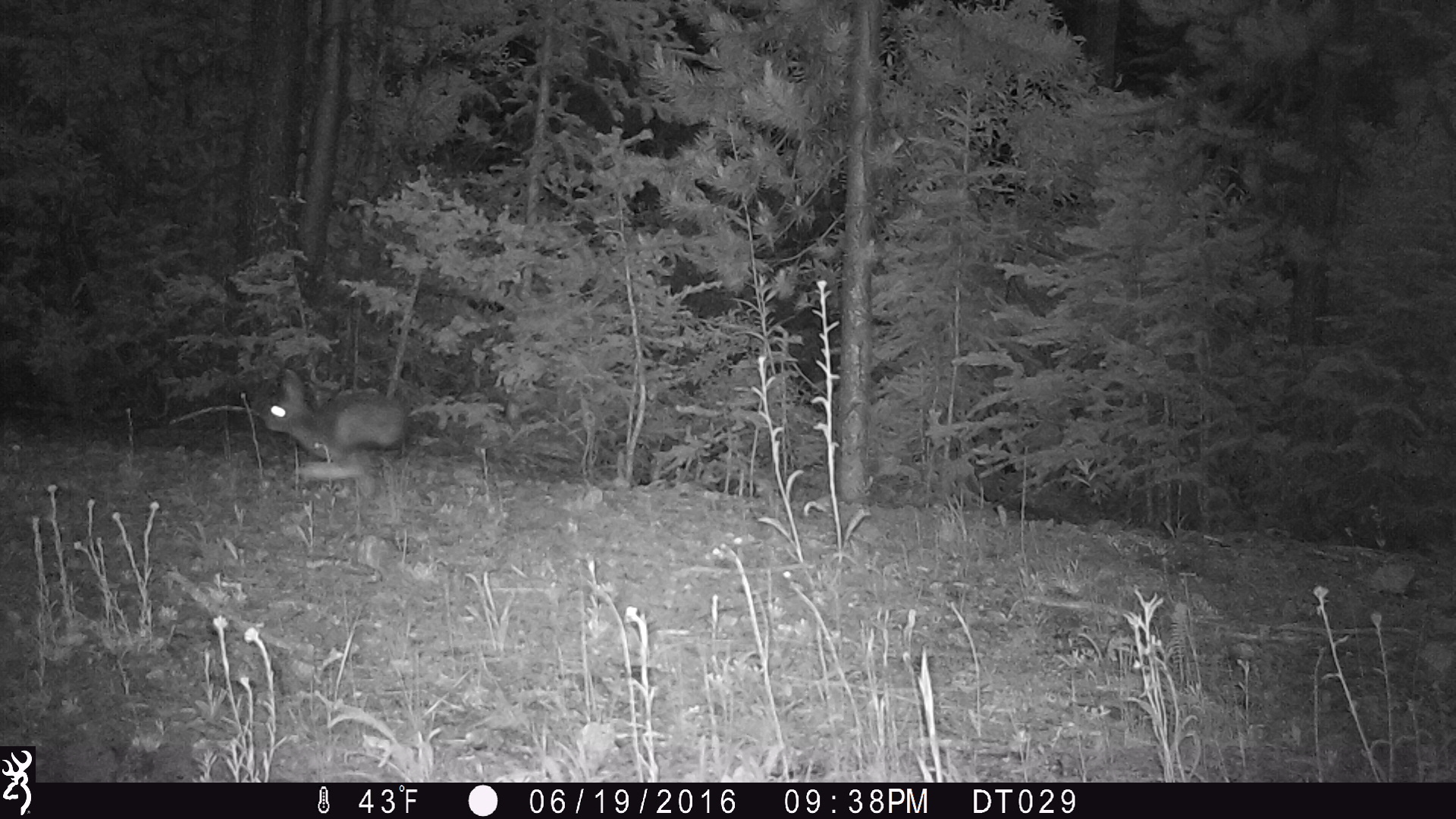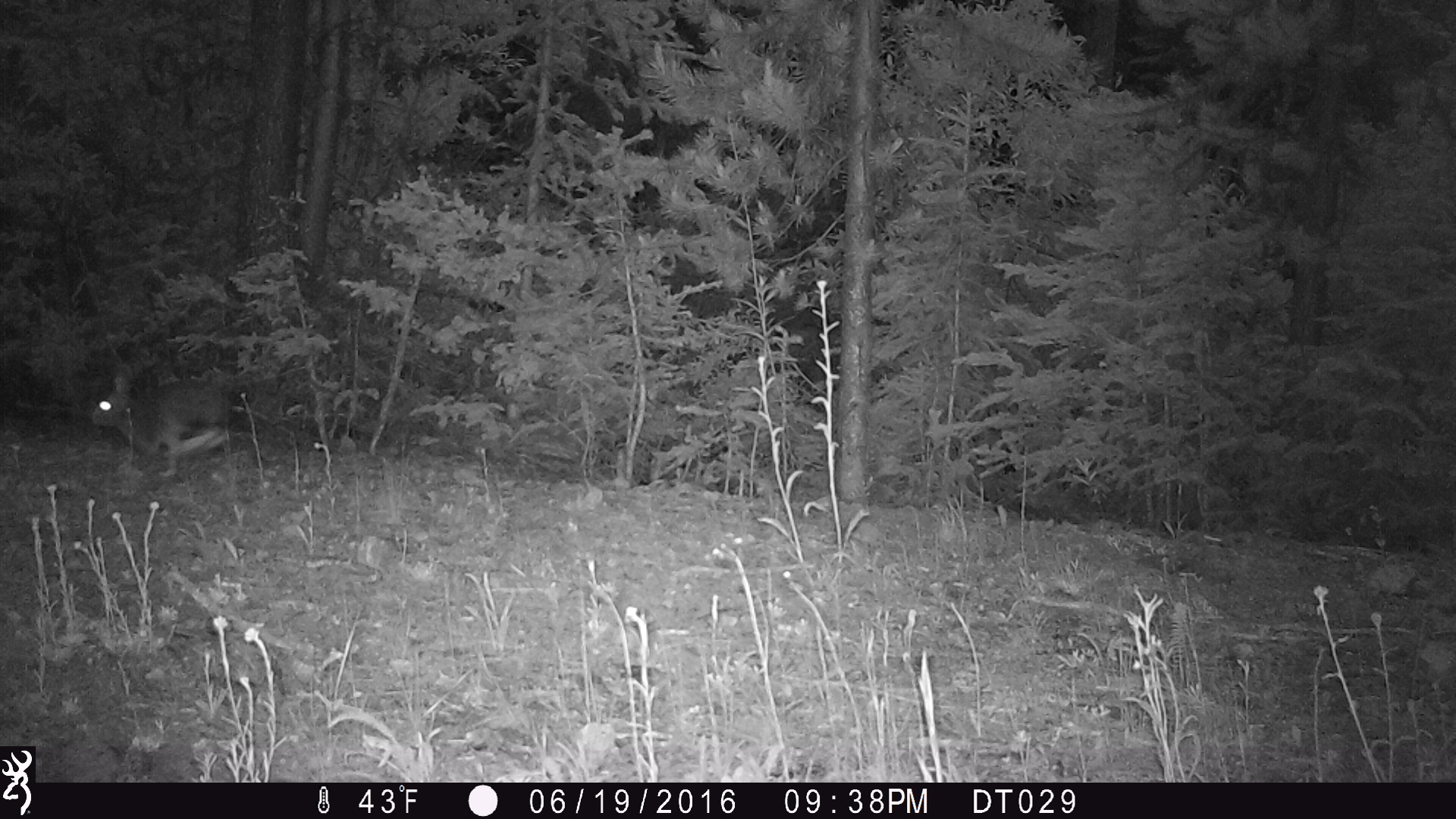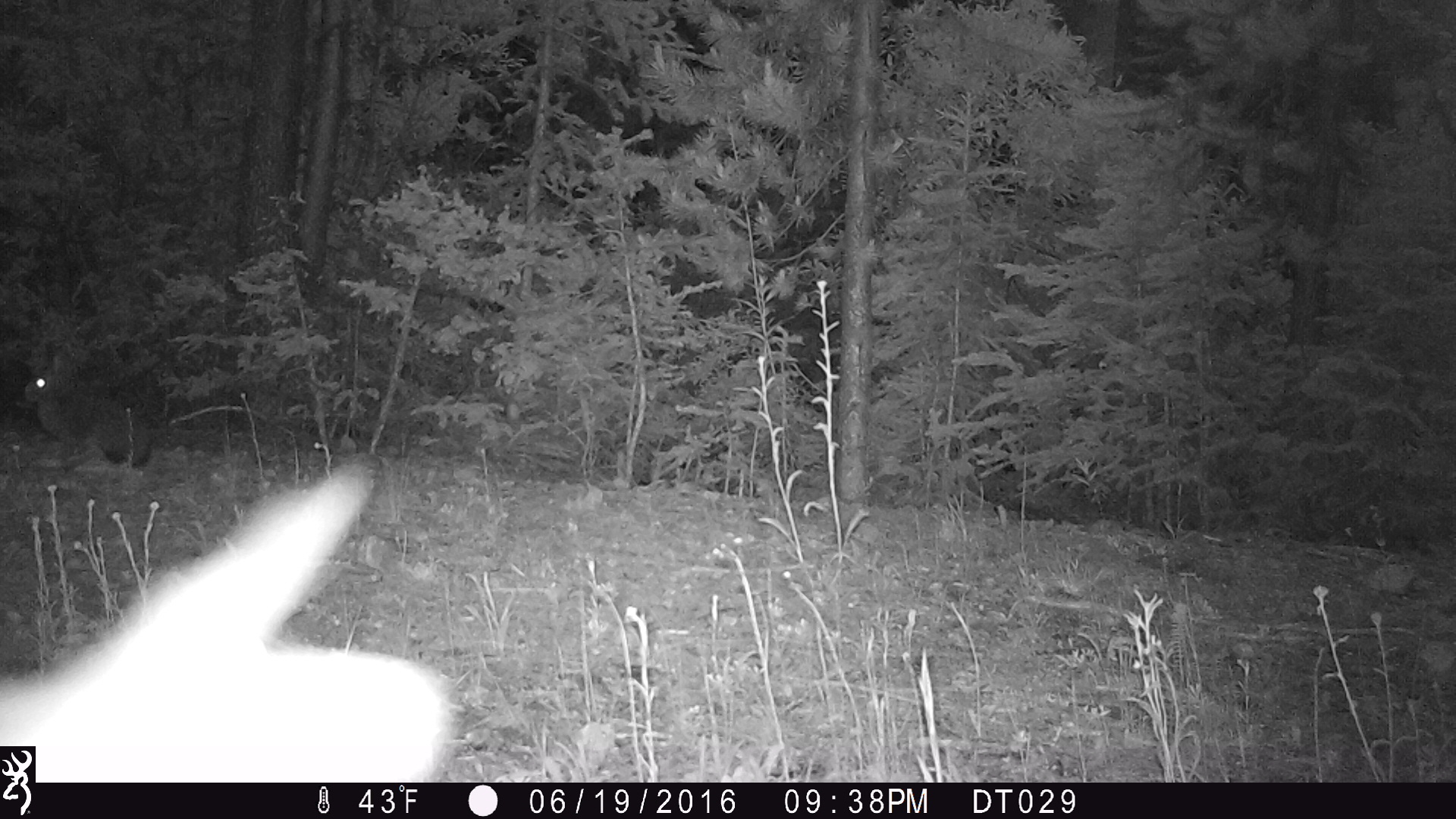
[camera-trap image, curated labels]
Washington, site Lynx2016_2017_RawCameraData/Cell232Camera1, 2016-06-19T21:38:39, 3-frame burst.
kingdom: Animalia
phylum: Chordata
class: Mammalia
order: Lagomorpha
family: Leporidae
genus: Lepus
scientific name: Lepus americanus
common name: snowshoe hare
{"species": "Lepus americanus (snowshoe hare)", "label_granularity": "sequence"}